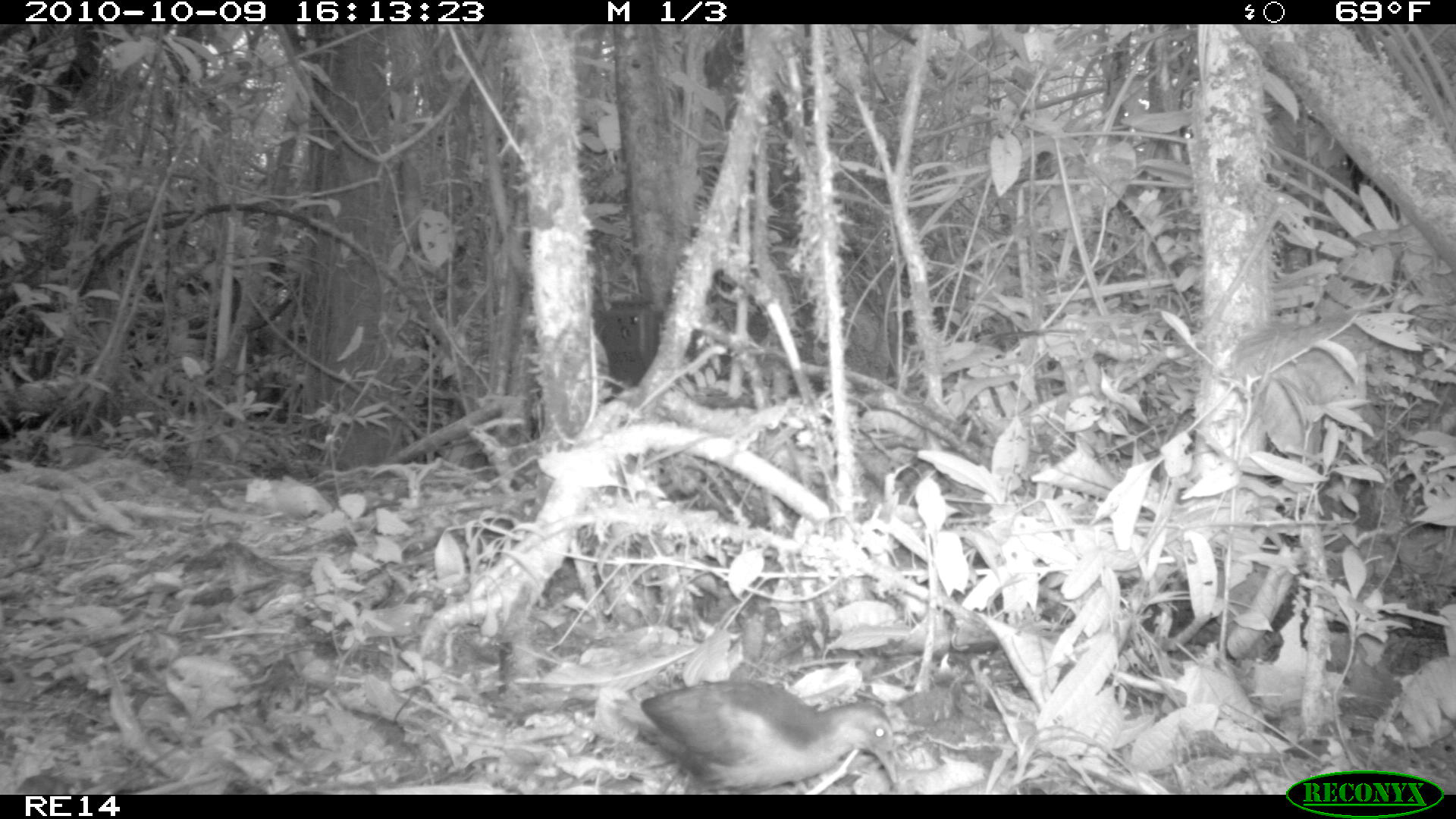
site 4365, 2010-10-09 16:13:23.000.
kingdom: Animalia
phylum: Chordata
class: Aves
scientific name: Aves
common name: bird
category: unknown bird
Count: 1.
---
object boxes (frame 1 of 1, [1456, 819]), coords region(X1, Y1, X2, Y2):
unknown bird: region(635, 675, 899, 795)